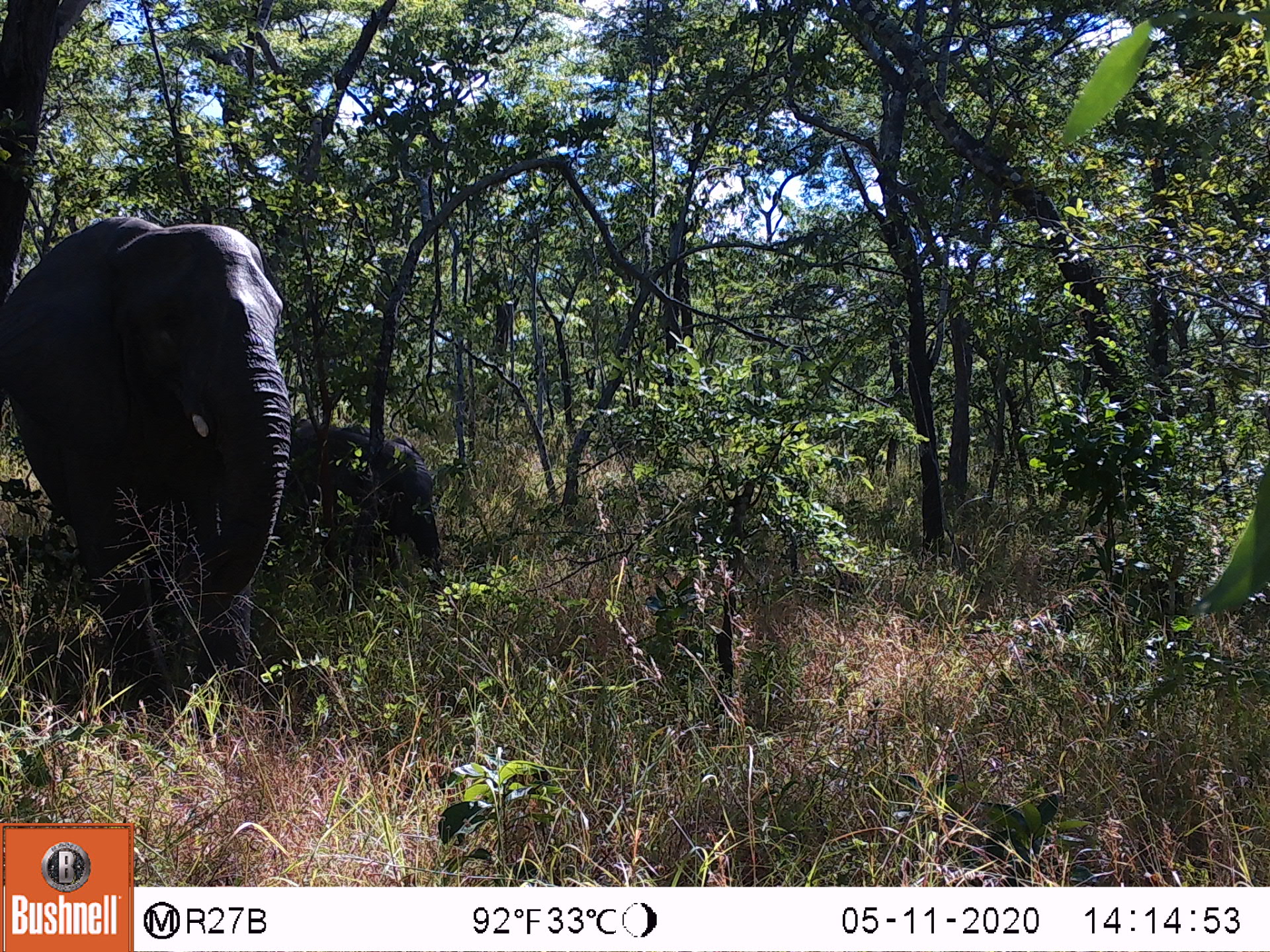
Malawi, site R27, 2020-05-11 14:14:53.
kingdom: Animalia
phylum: Chordata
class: Mammalia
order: Proboscidea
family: Elephantidae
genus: Loxodonta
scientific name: Loxodonta africana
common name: african savanna elephant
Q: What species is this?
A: African savanna elephant (Loxodonta africana).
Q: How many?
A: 2.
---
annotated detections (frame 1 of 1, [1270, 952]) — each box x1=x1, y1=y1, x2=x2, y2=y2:
african savanna elephant: x1=0, y1=215, x2=298, y2=694; x1=267, y1=410, x2=451, y2=598